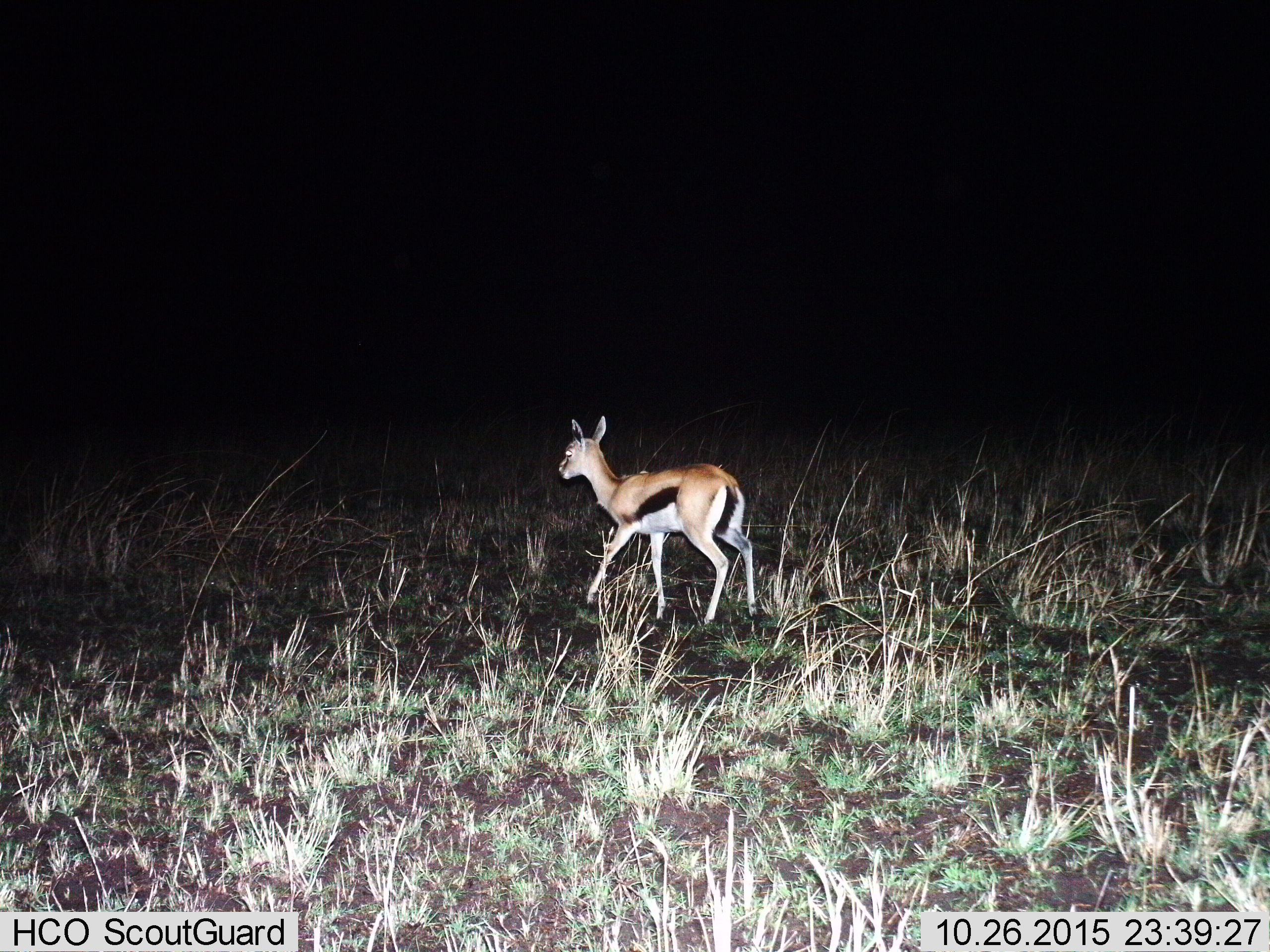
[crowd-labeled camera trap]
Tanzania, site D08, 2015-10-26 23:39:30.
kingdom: Animalia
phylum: Chordata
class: Mammalia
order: Artiodactyla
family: Bovidae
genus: Eudorcas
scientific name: Eudorcas thomsonii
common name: thomson's gazelle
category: gazellethomsons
Gazellethomsons (thomson's gazelle) (Eudorcas thomsonii), count 1. Behavior (volunteer vote fractions): standing 25%, resting 0%, moving 75%, interacting 0%. Young present (vote fraction): 25%. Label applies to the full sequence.